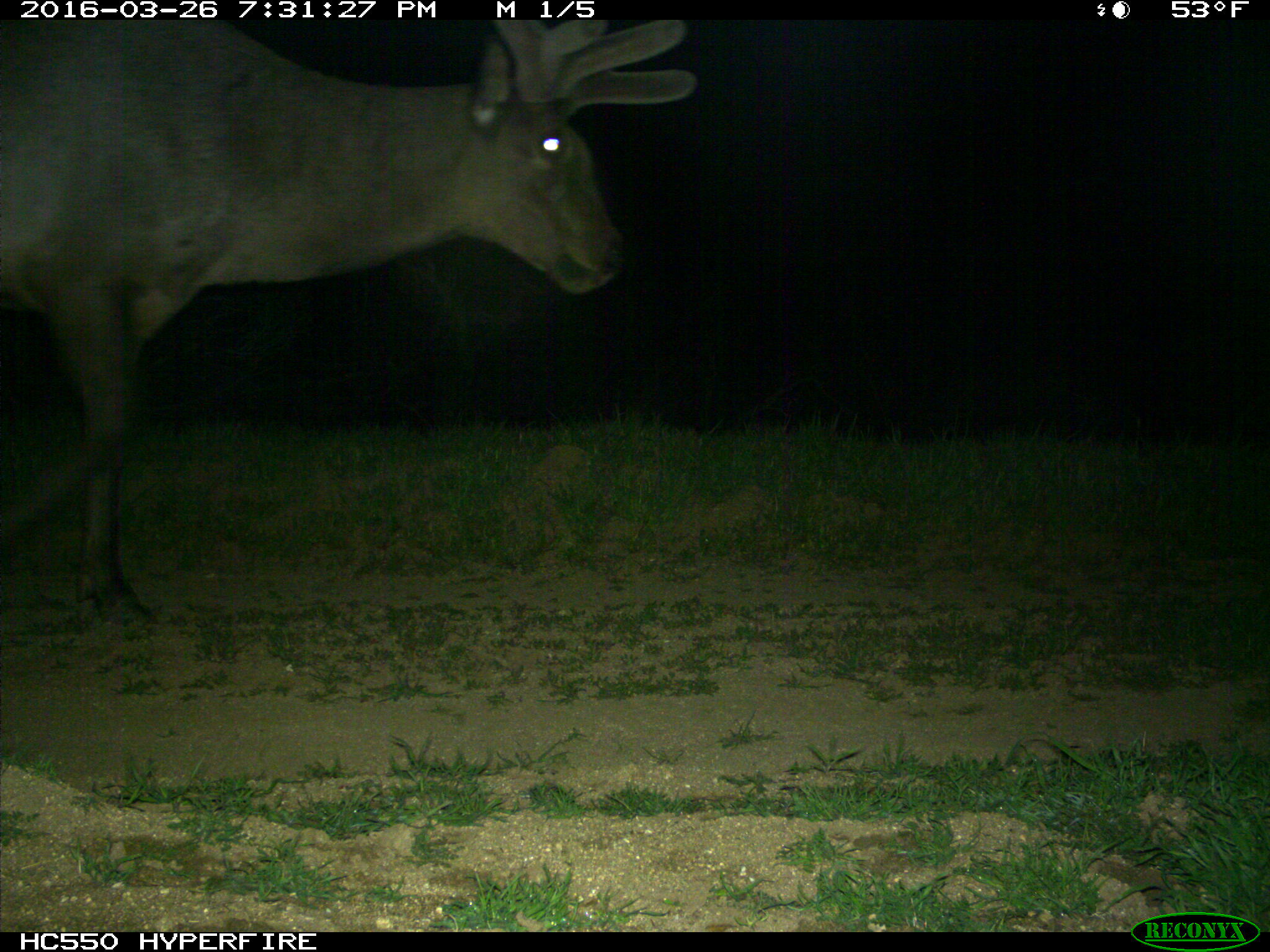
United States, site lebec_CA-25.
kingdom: Animalia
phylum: Chordata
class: Mammalia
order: Artiodactyla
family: Cervidae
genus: Cervus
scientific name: Cervus canadensis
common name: elk